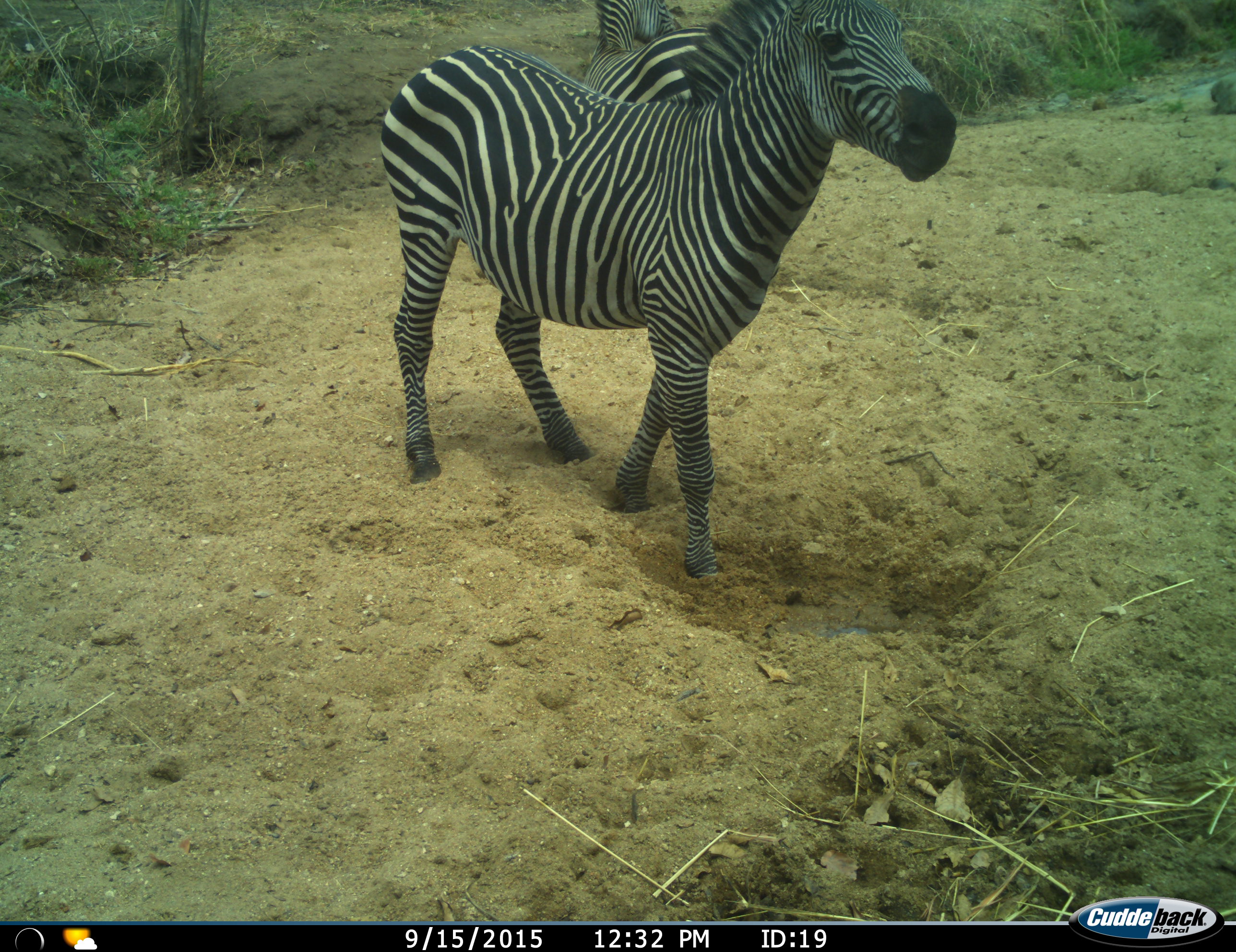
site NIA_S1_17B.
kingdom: Animalia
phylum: Chordata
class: Mammalia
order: Perissodactyla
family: Equidae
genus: Equus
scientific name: Equus quagga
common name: plains zebra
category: zebraplains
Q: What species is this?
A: Zebraplains (plains zebra) (Equus quagga).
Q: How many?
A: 2.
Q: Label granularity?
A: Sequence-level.